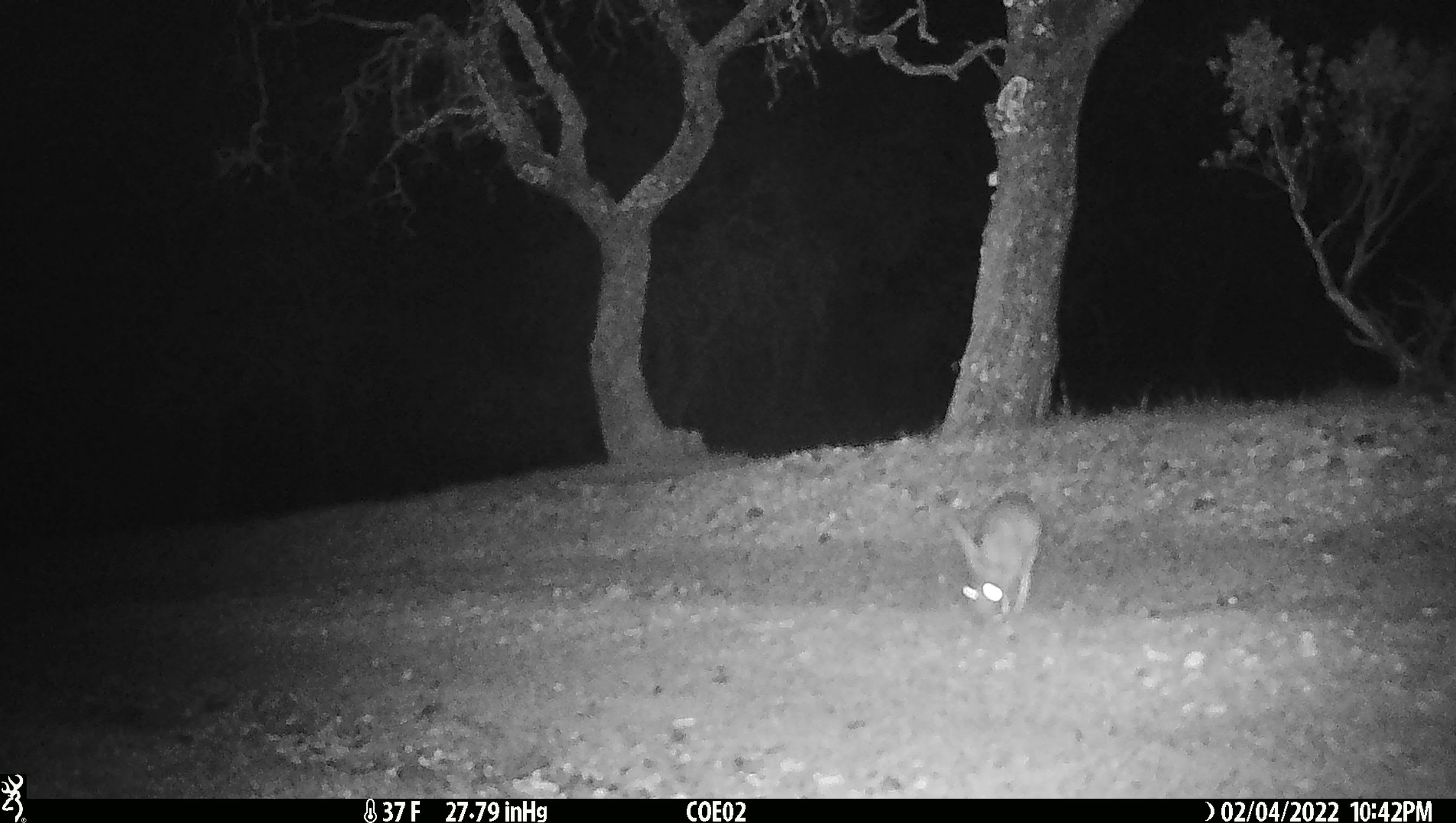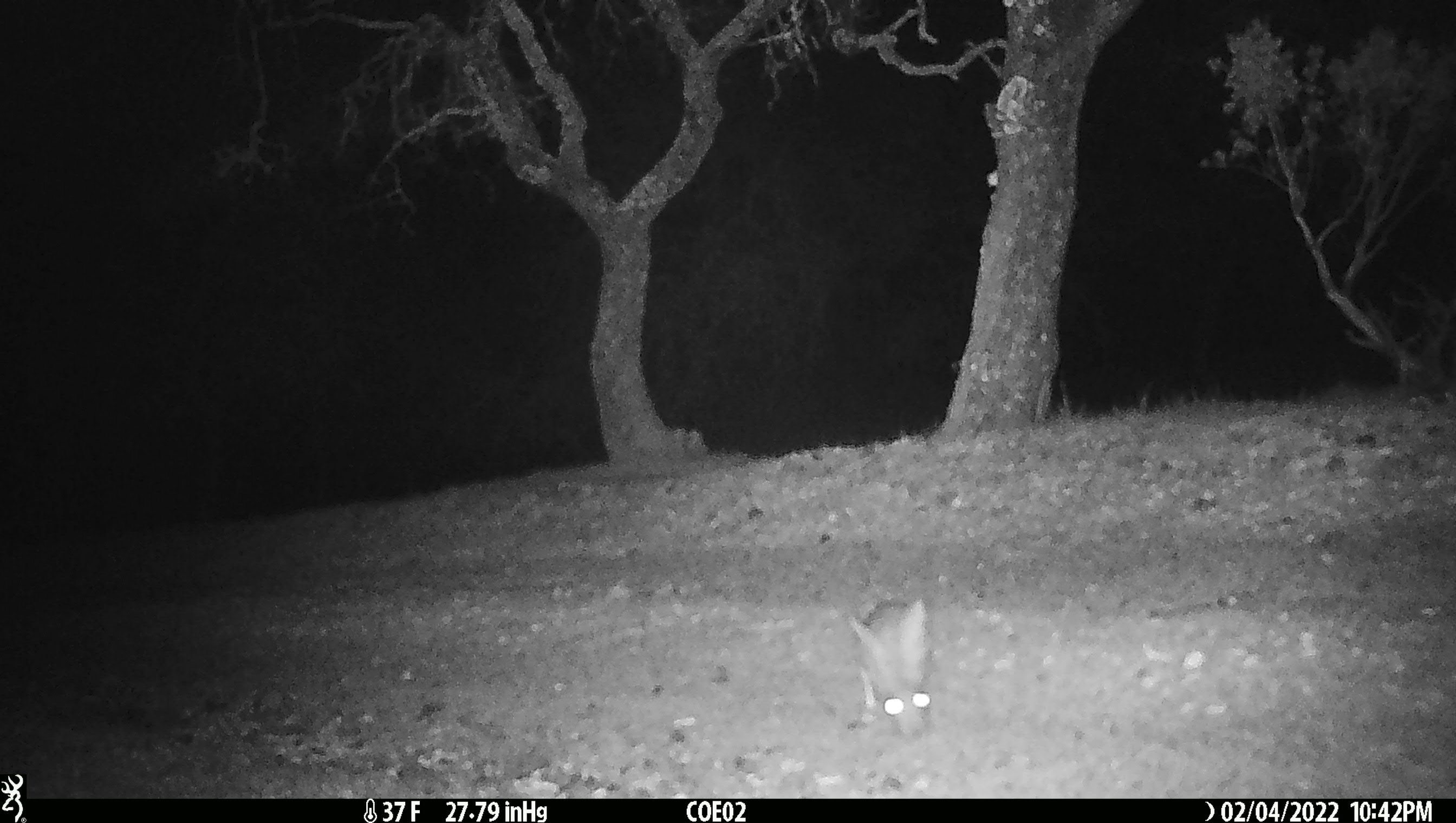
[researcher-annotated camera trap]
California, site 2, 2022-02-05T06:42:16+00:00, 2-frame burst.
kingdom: Animalia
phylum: Chordata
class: Mammalia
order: Lagomorpha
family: Leporidae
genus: Lepus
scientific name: Lepus californicus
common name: black-tailed jackrabbit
Black-tailed jackrabbit (Lepus californicus).